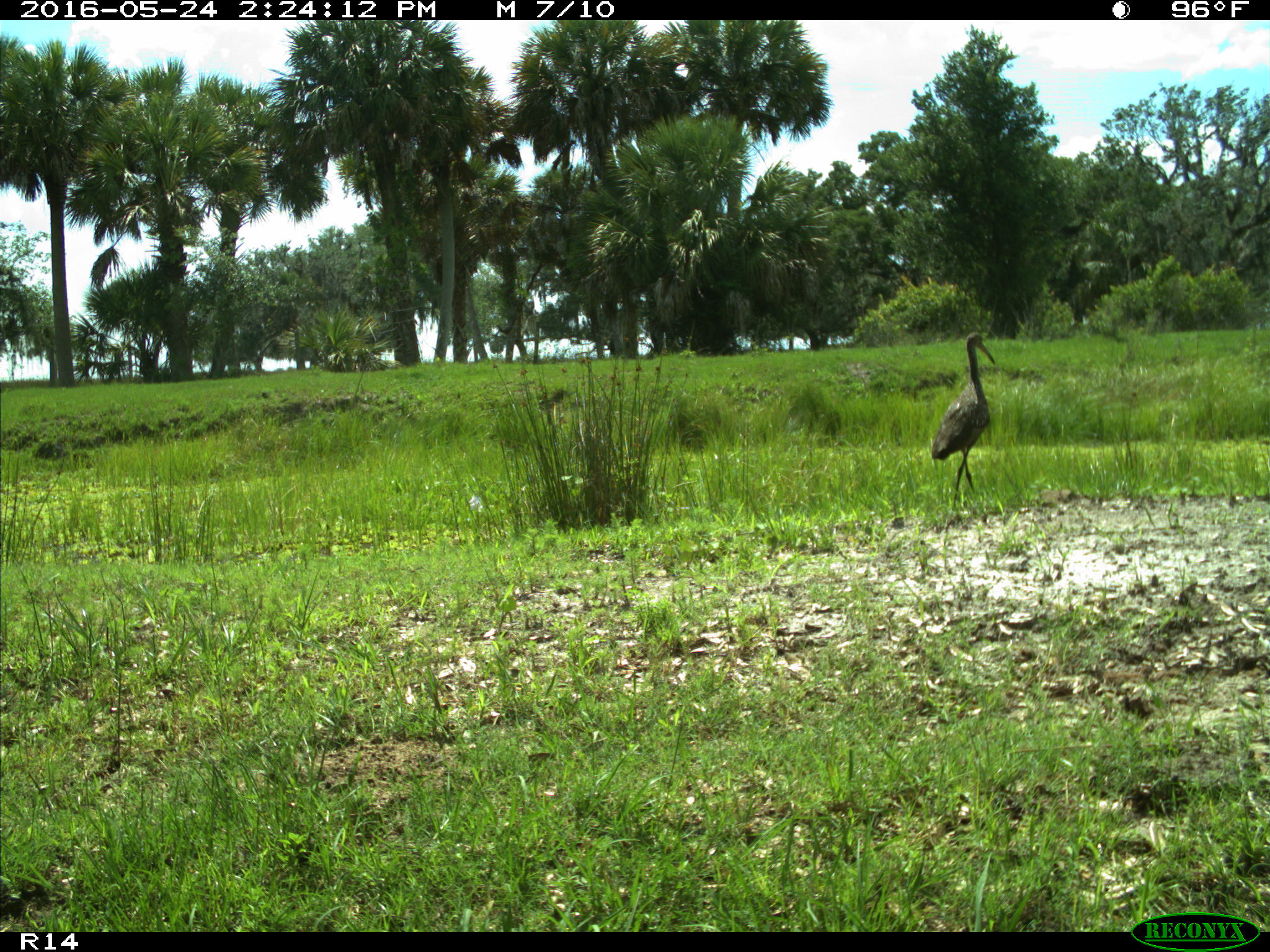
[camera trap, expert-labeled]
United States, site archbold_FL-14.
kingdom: Animalia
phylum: Chordata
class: Aves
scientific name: Aves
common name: birds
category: unidentified bird